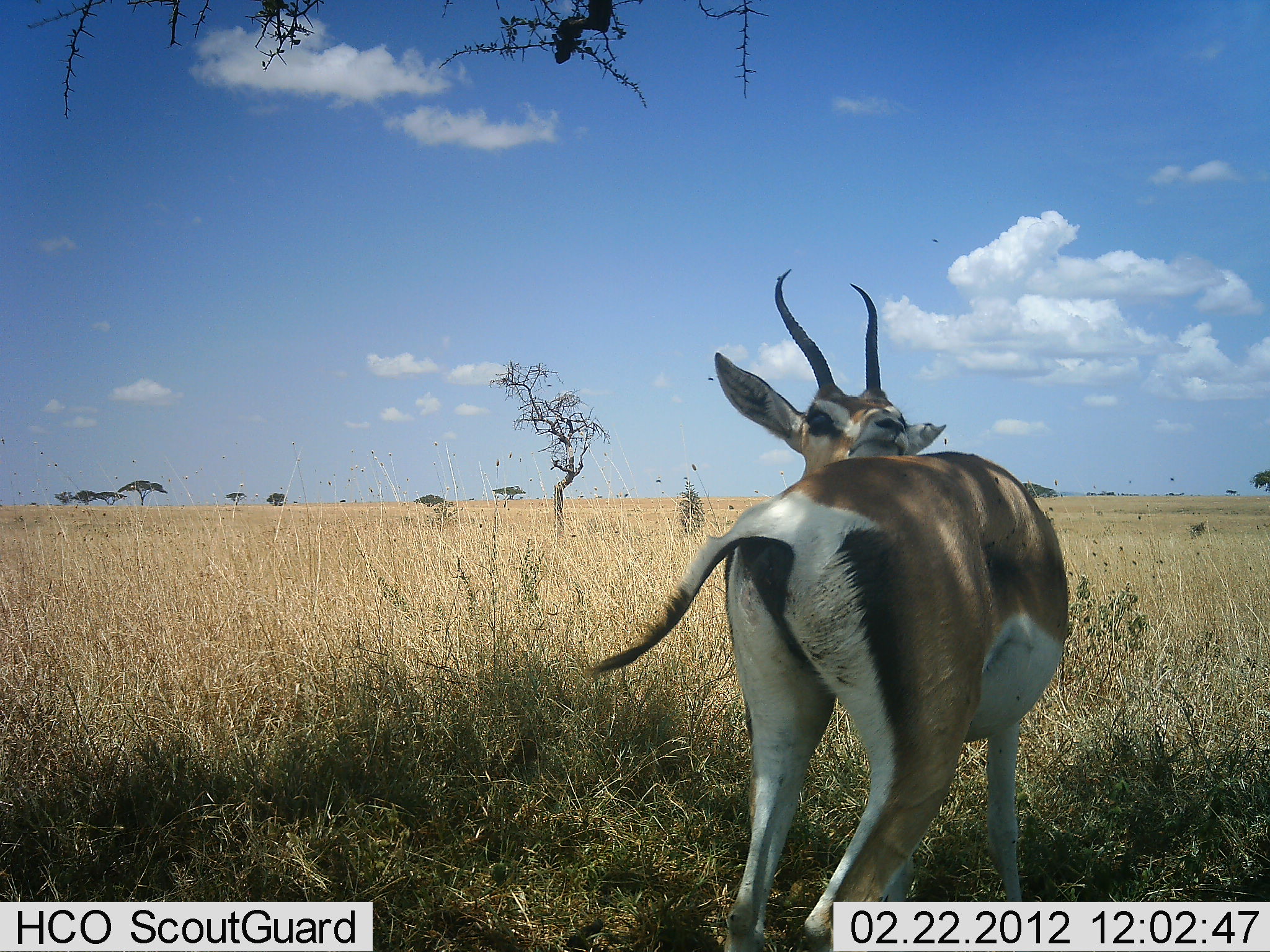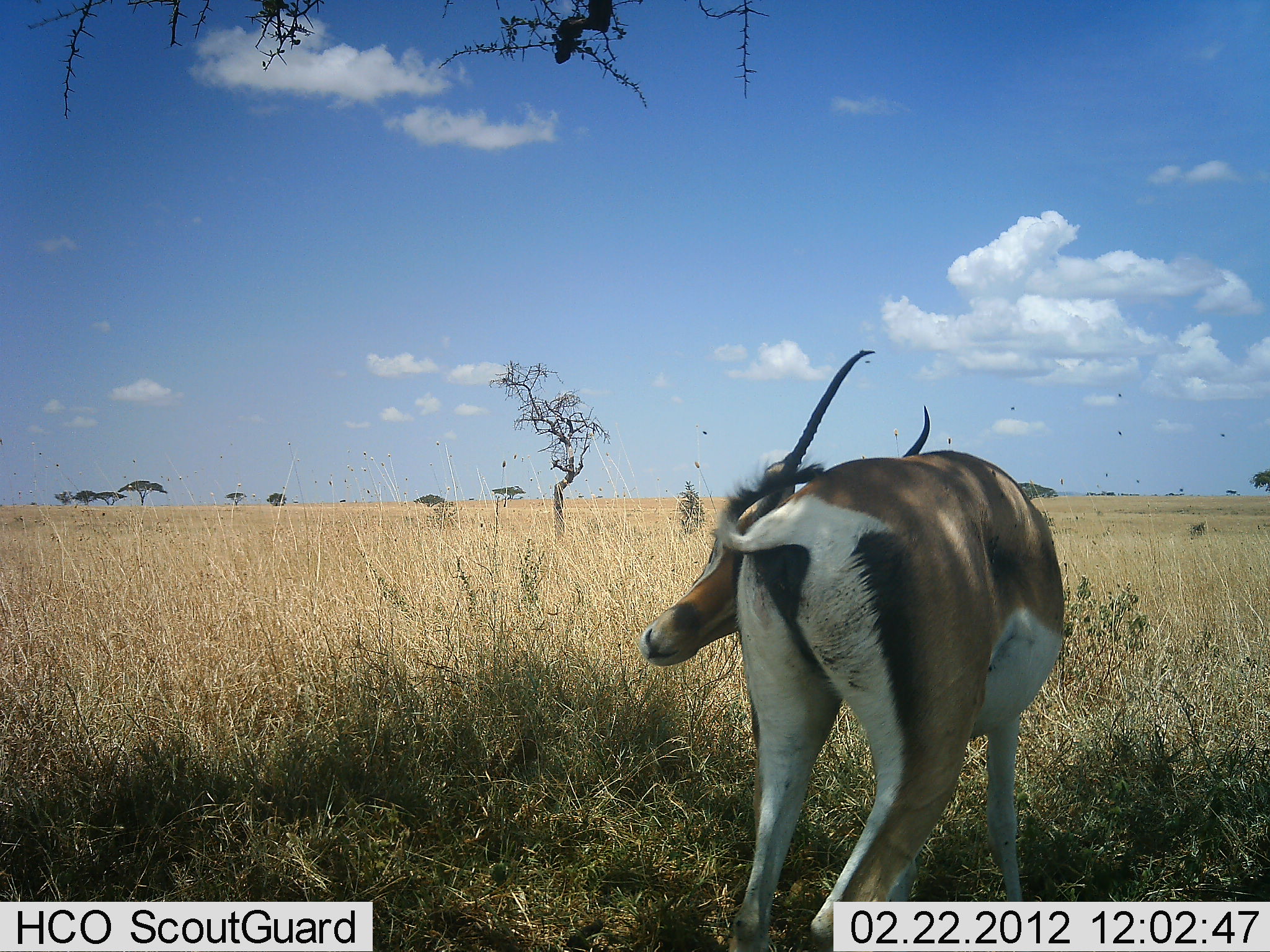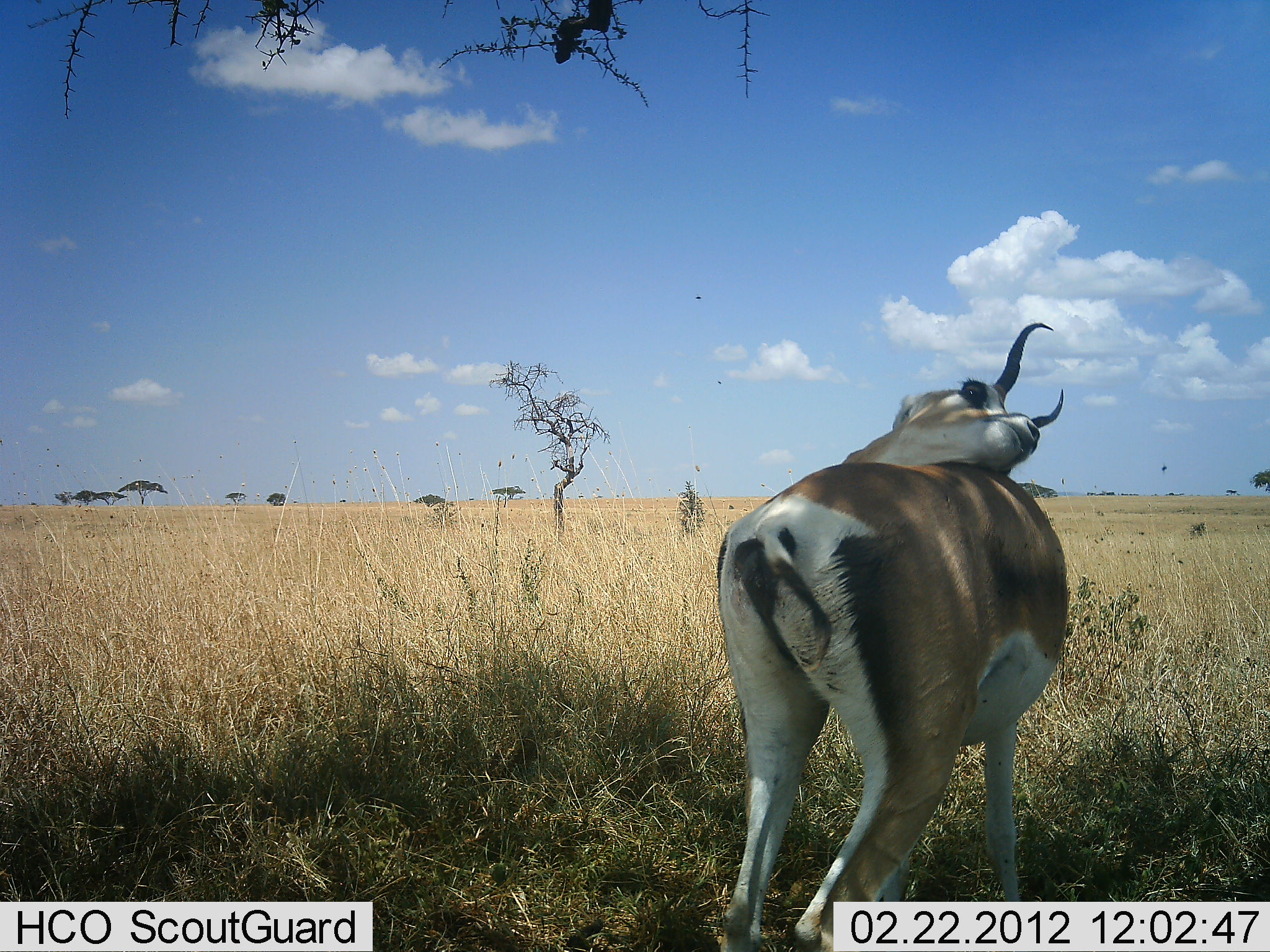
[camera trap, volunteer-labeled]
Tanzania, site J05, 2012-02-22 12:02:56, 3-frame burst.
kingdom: Animalia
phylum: Chordata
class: Mammalia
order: Artiodactyla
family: Bovidae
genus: Nanger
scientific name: Nanger granti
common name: grant's gazelle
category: gazellegrants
Gazellegrants (grant's gazelle) (Nanger granti), count 1. Behavior (volunteer vote fractions): standing 100%, resting 0%, moving 7%, interacting 20%. Young present (vote fraction): 0%. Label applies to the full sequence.